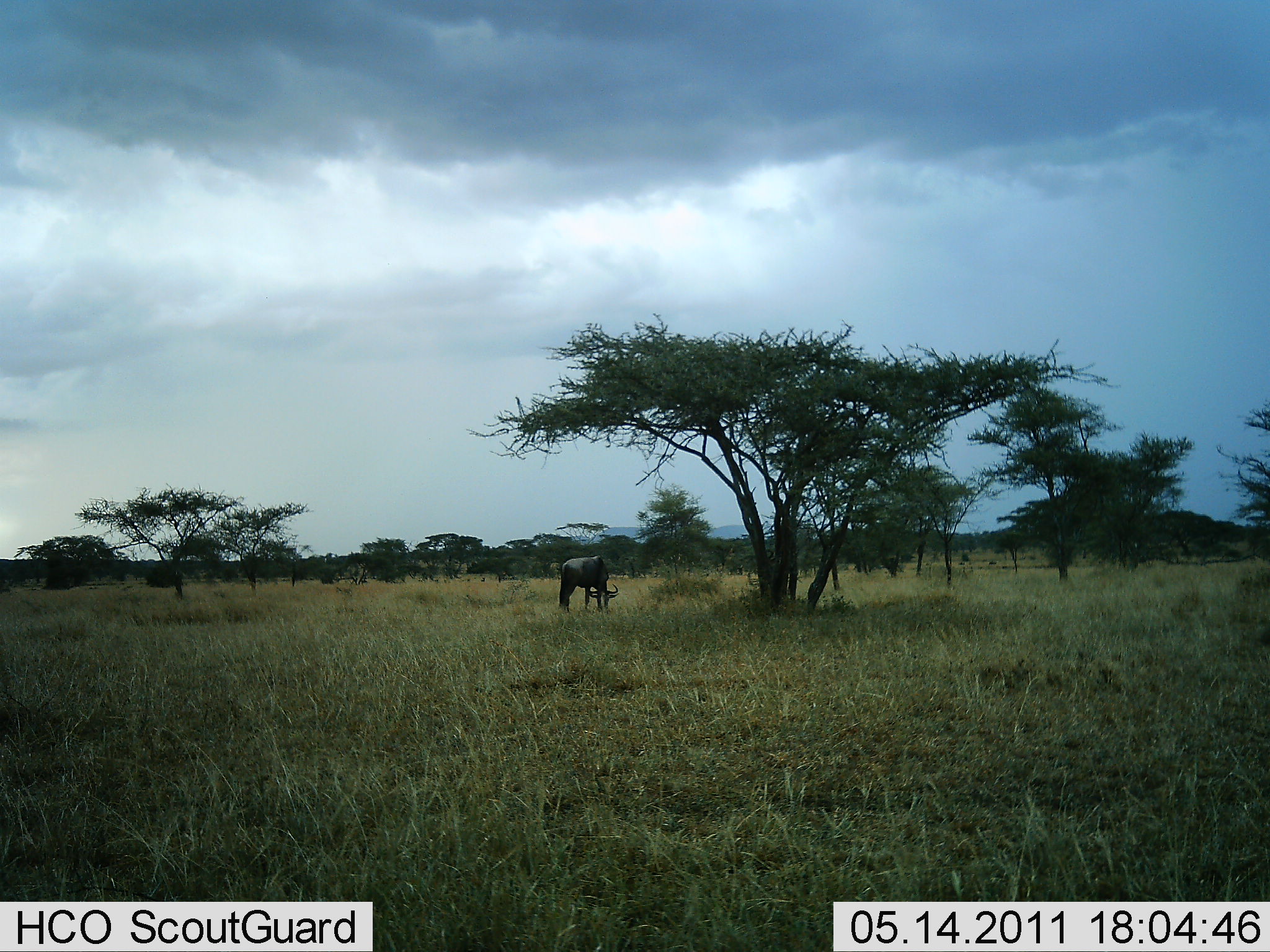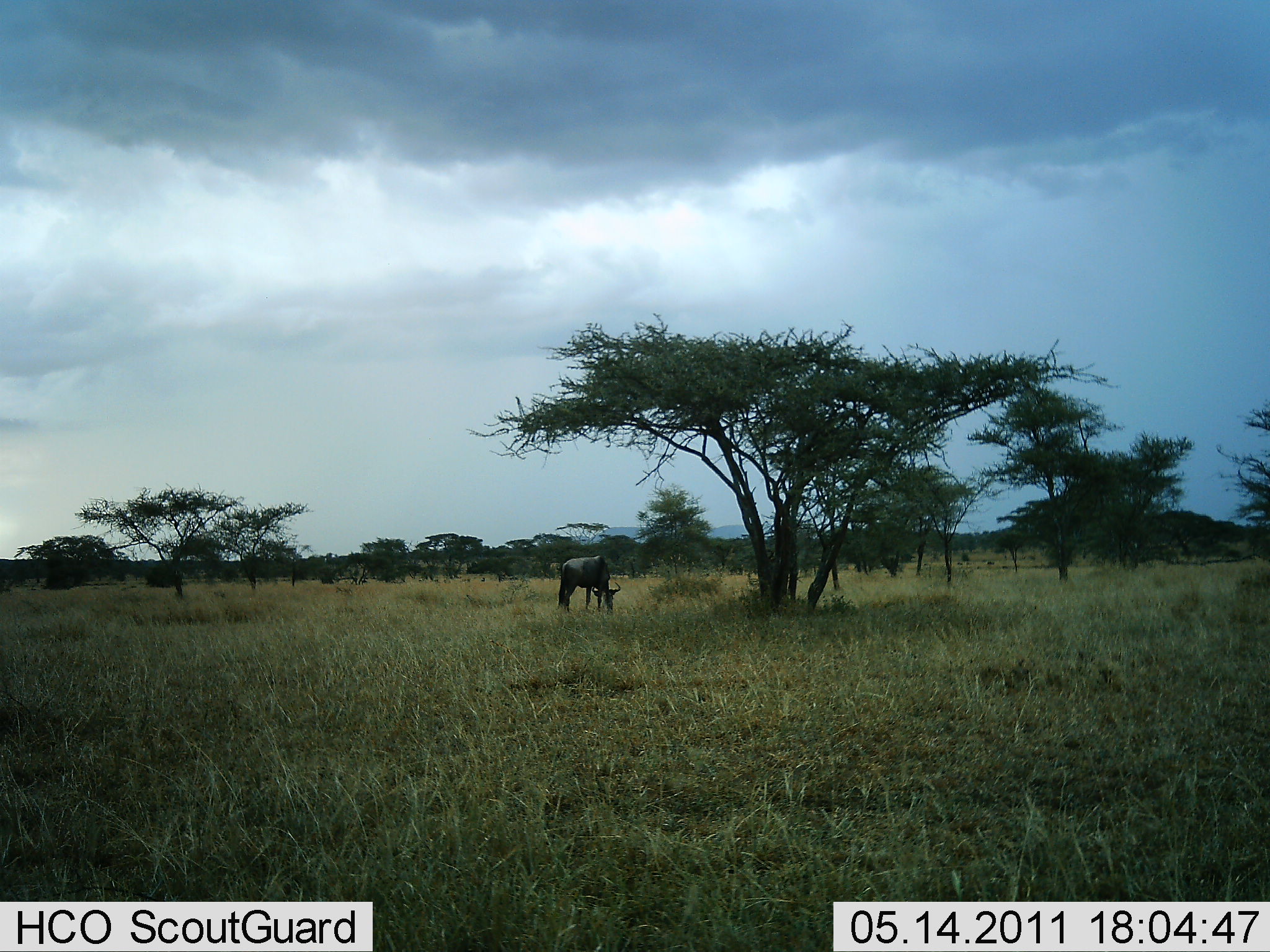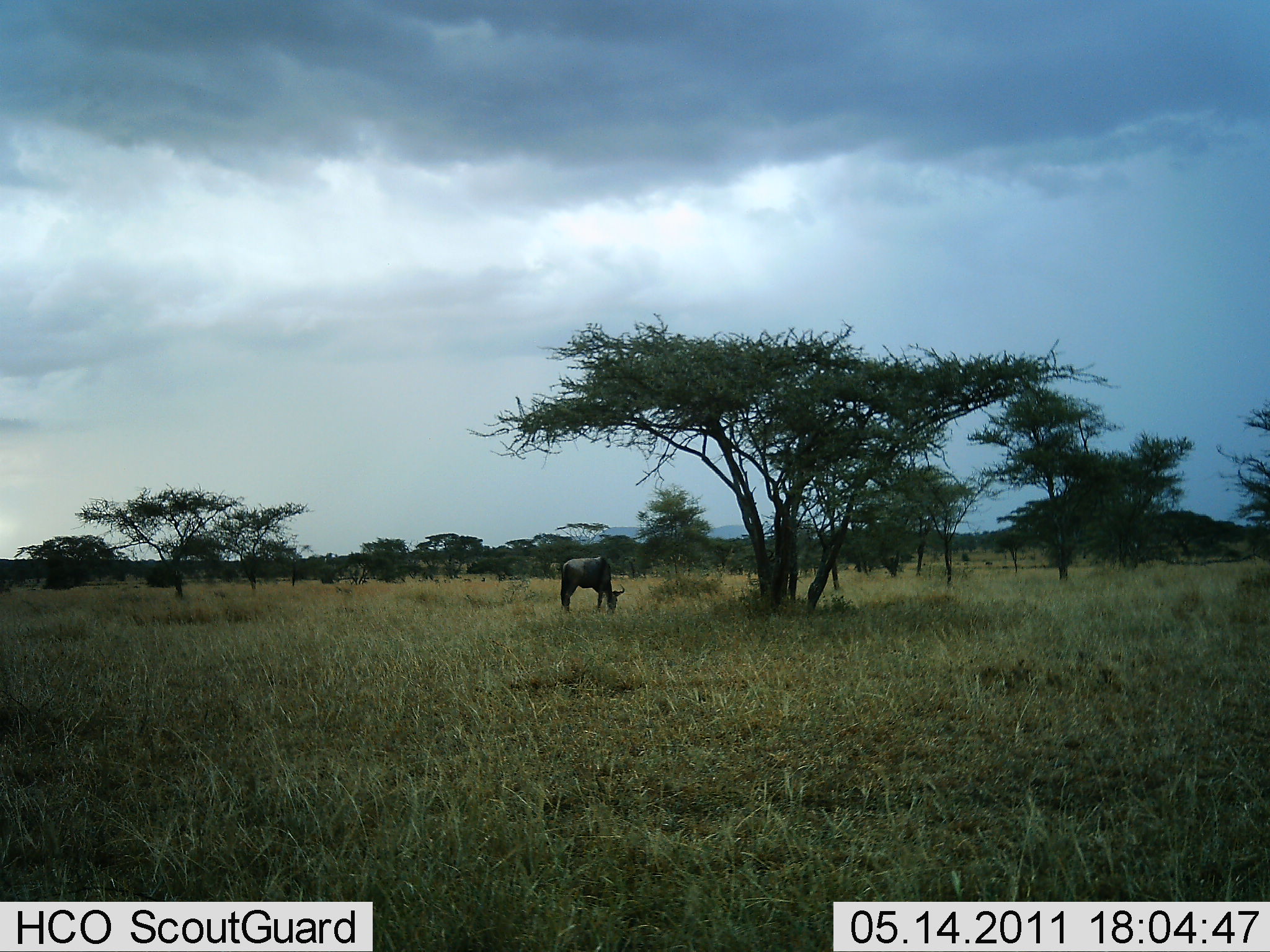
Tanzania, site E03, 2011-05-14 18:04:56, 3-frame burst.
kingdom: Animalia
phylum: Chordata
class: Mammalia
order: Artiodactyla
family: Bovidae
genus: Connochaetes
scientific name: Connochaetes taurinus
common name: blue wildebeest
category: wildebeest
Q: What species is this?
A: Wildebeest (blue wildebeest) (Connochaetes taurinus).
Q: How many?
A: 1.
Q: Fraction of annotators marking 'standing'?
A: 8%.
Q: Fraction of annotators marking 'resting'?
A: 0%.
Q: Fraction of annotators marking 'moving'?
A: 0%.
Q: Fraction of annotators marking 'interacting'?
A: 0%.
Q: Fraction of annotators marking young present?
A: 0%.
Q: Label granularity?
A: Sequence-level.